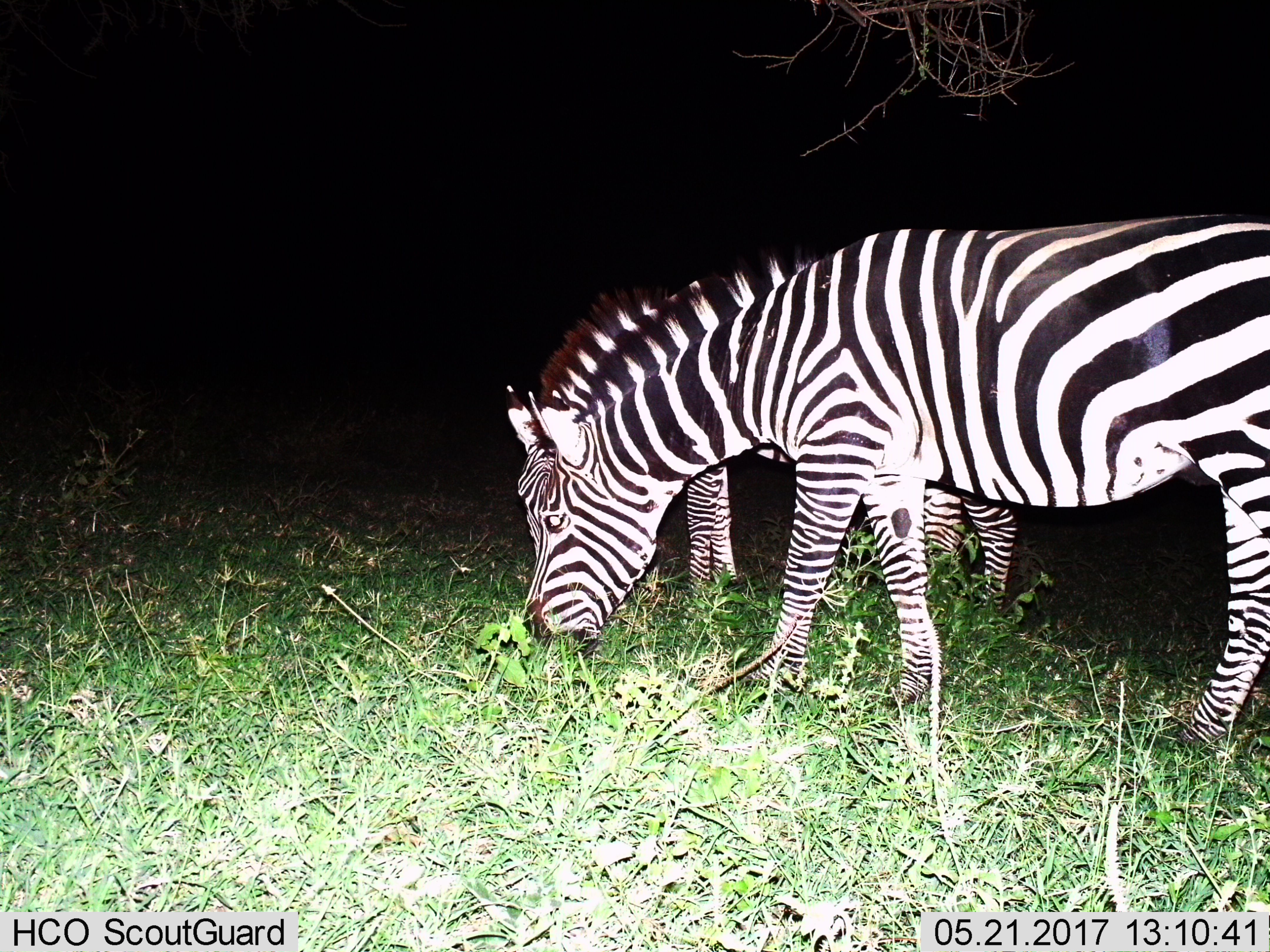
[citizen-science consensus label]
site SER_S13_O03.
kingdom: Animalia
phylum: Chordata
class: Mammalia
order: Perissodactyla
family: Equidae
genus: Equus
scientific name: Equus quagga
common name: plains zebra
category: zebraplains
Zebraplains (plains zebra) (Equus quagga), count 2. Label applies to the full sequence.